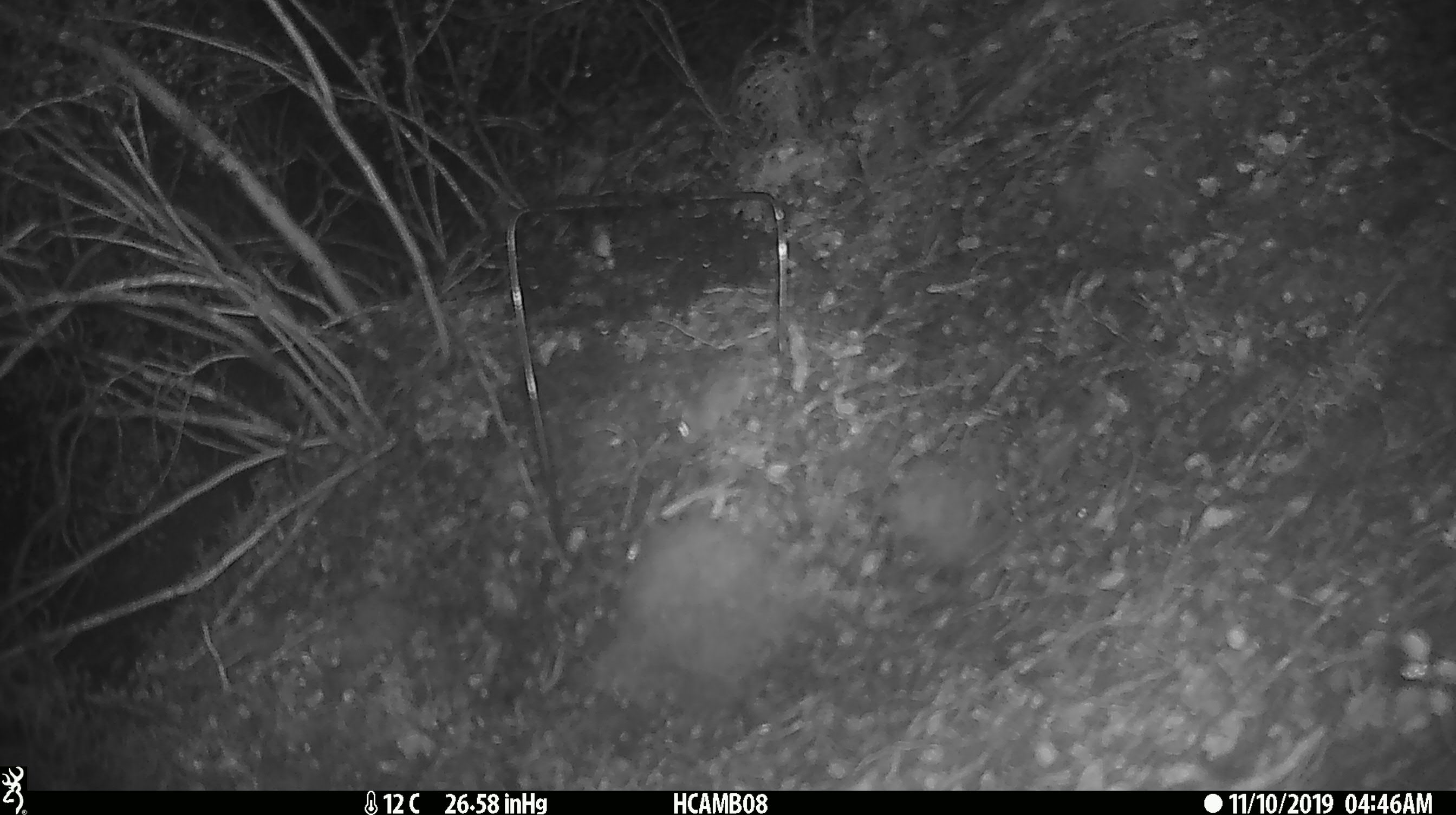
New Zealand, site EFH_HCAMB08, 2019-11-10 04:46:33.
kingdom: Animalia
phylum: Chordata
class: Mammalia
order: Rodentia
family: Muridae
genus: Mus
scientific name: Mus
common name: mouse